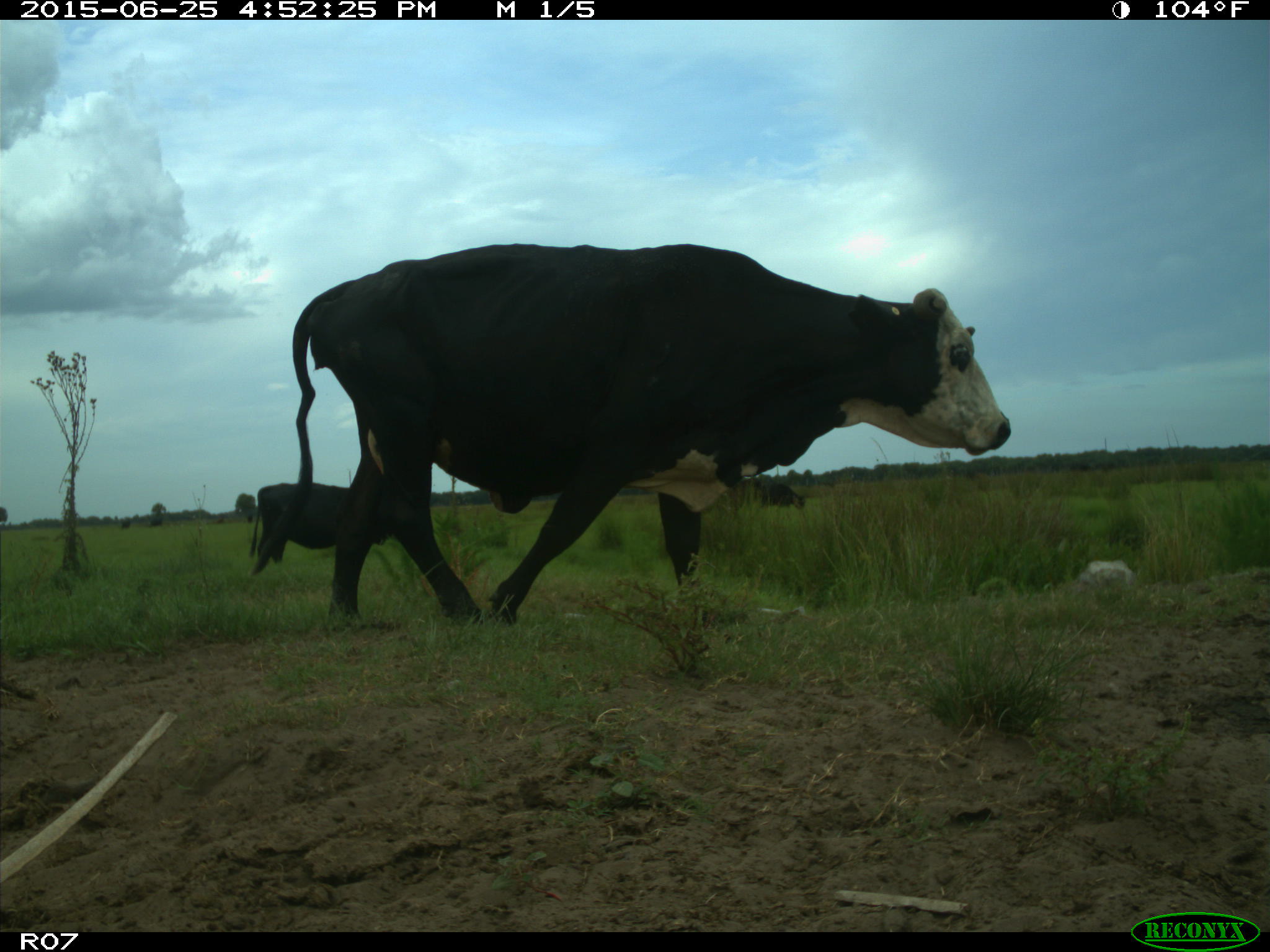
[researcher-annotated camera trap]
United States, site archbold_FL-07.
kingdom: Animalia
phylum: Chordata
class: Mammalia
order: Artiodactyla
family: Bovidae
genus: Bos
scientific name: Bos taurus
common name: domestic cow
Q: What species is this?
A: Bos taurus (domestic cow).